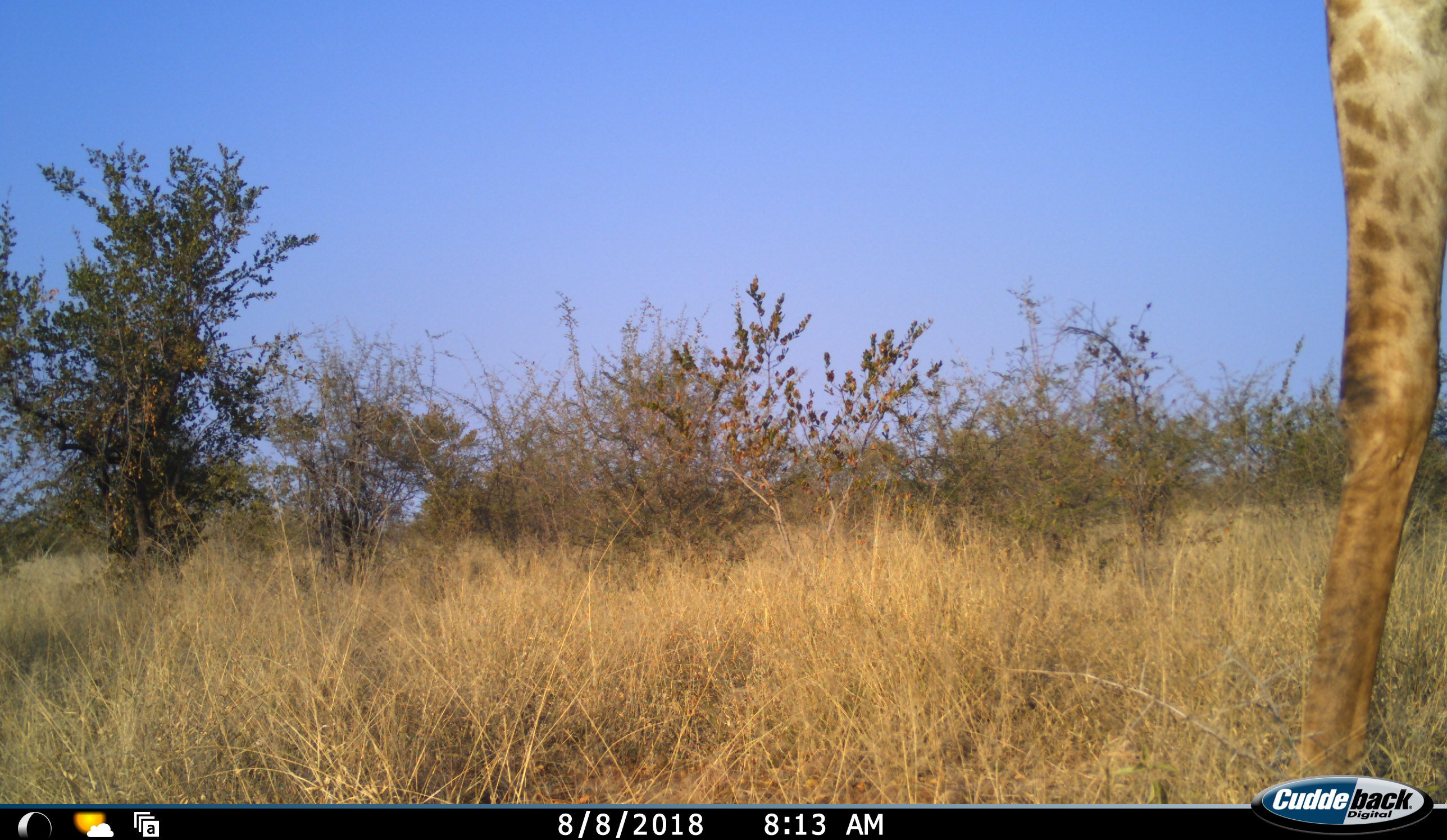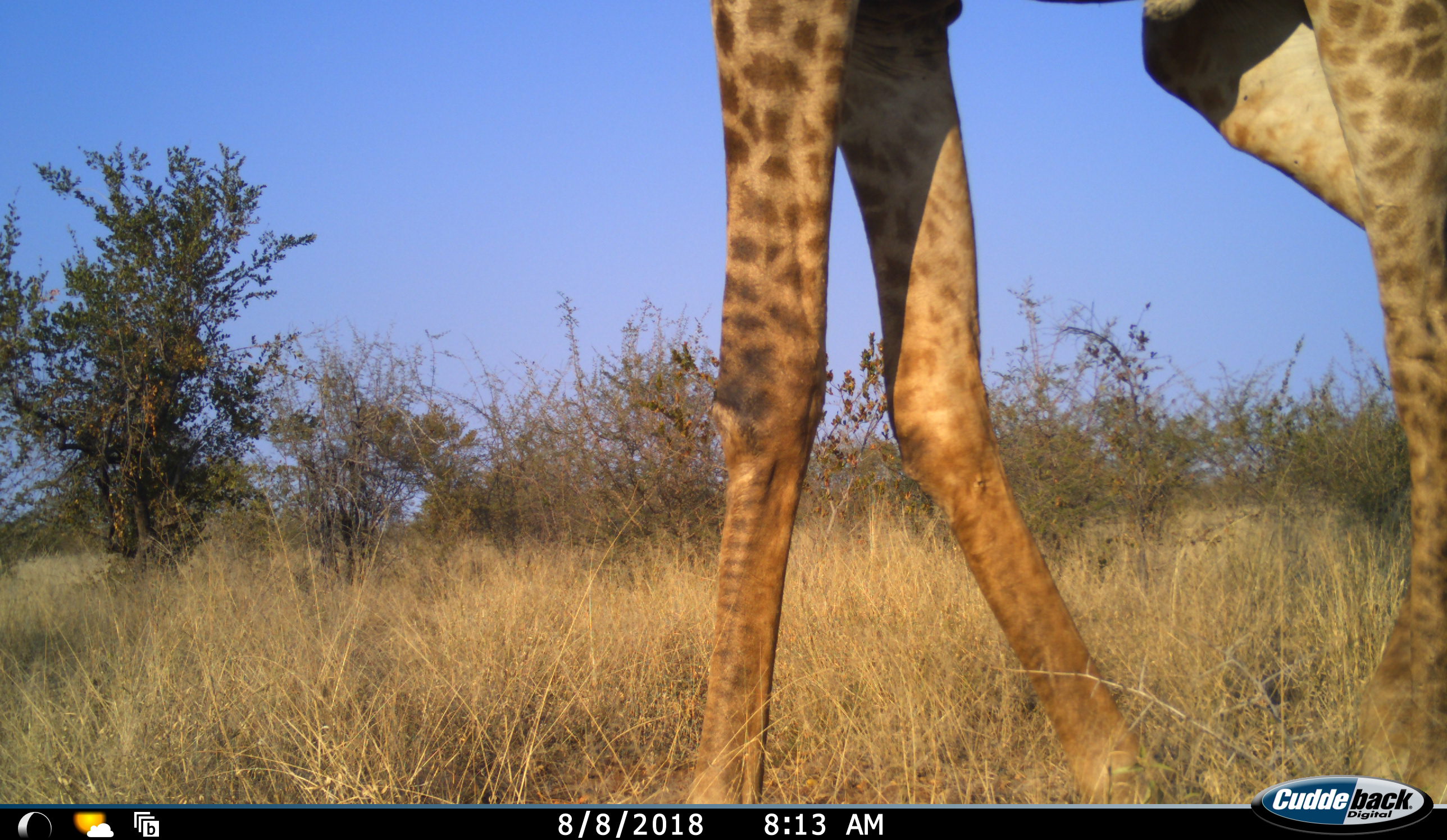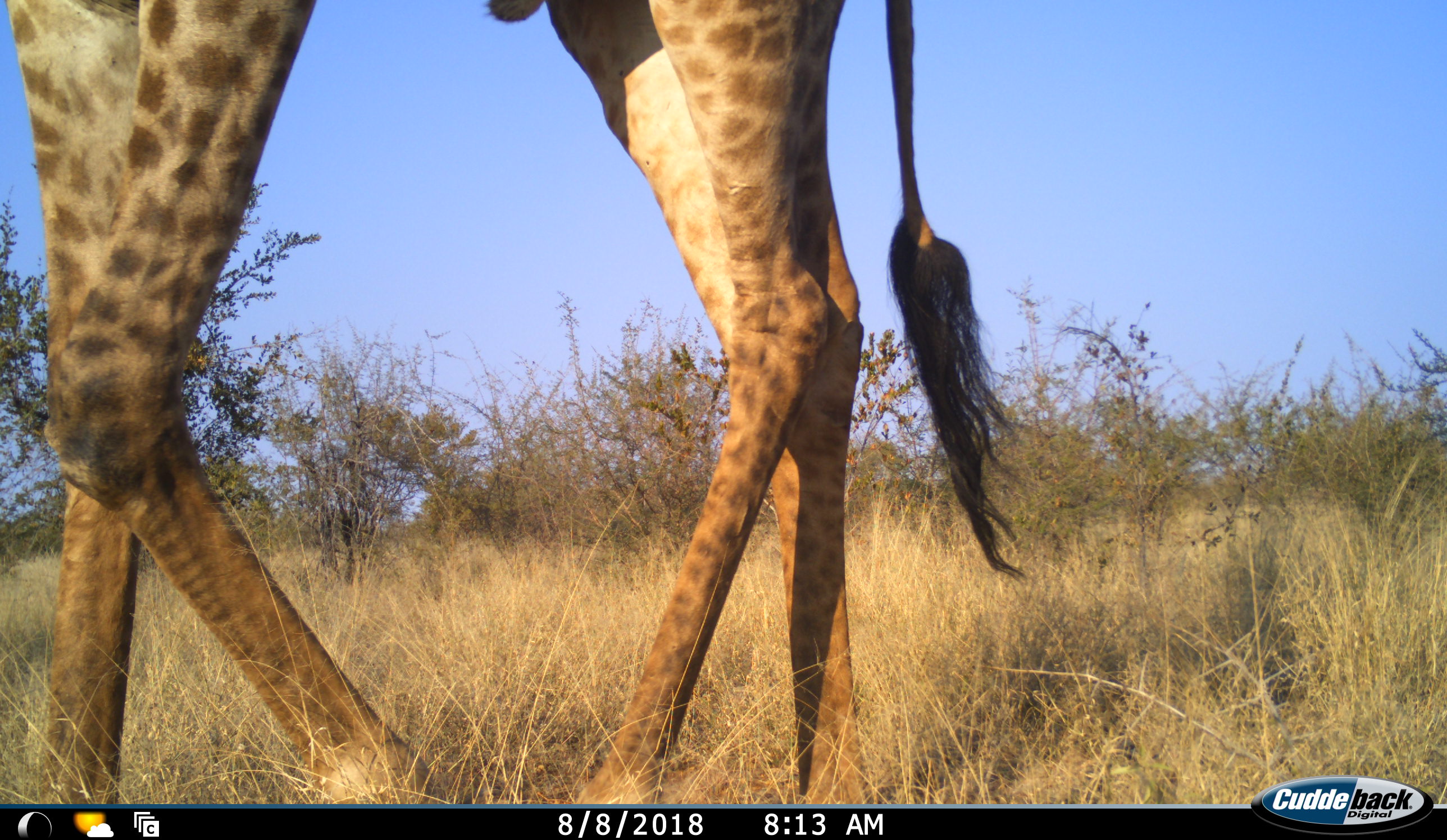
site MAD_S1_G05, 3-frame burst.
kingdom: Animalia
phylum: Chordata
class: Mammalia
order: Artiodactyla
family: Giraffidae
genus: Giraffa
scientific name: Giraffa camelopardalis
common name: giraffe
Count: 1.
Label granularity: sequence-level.